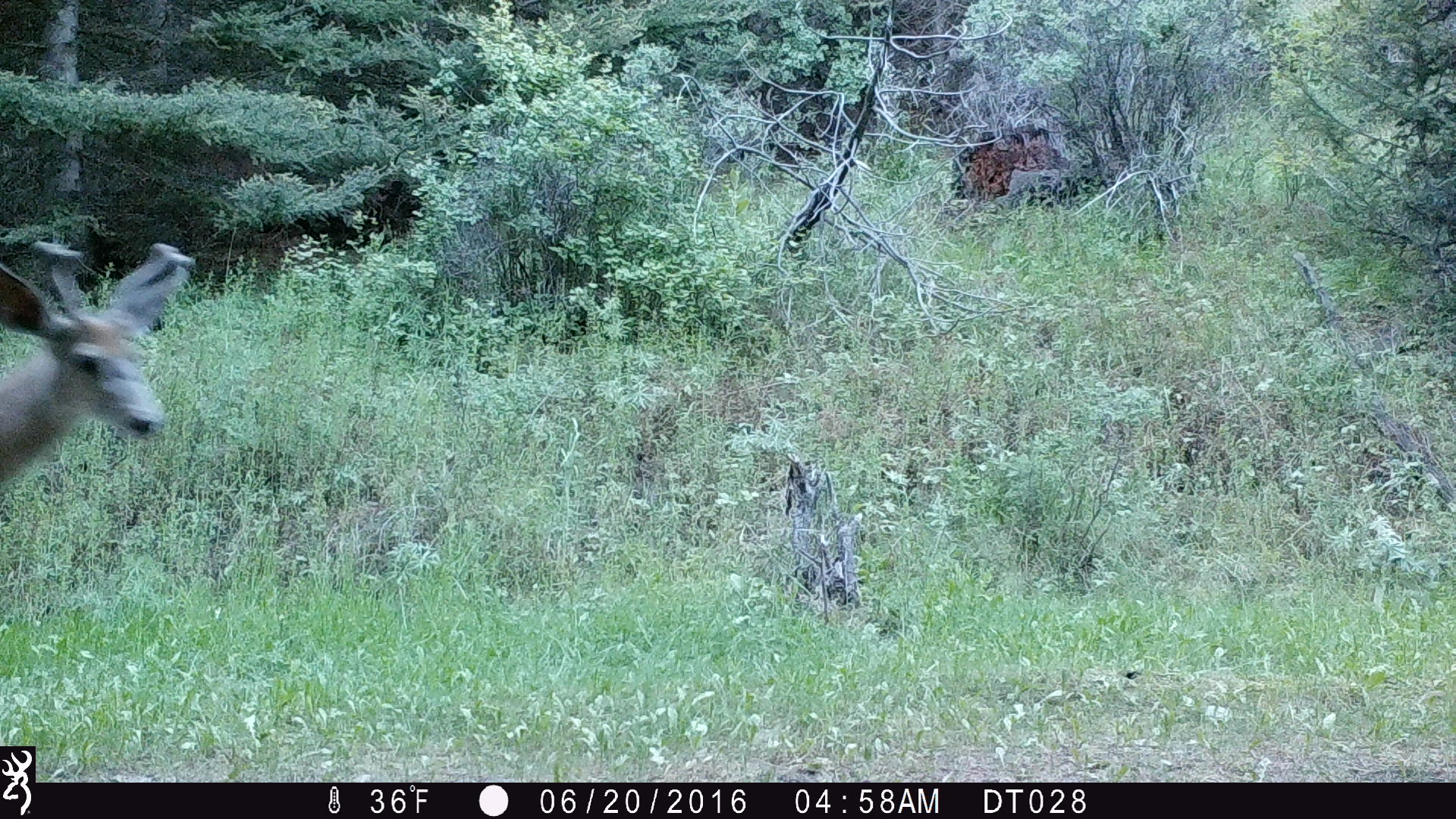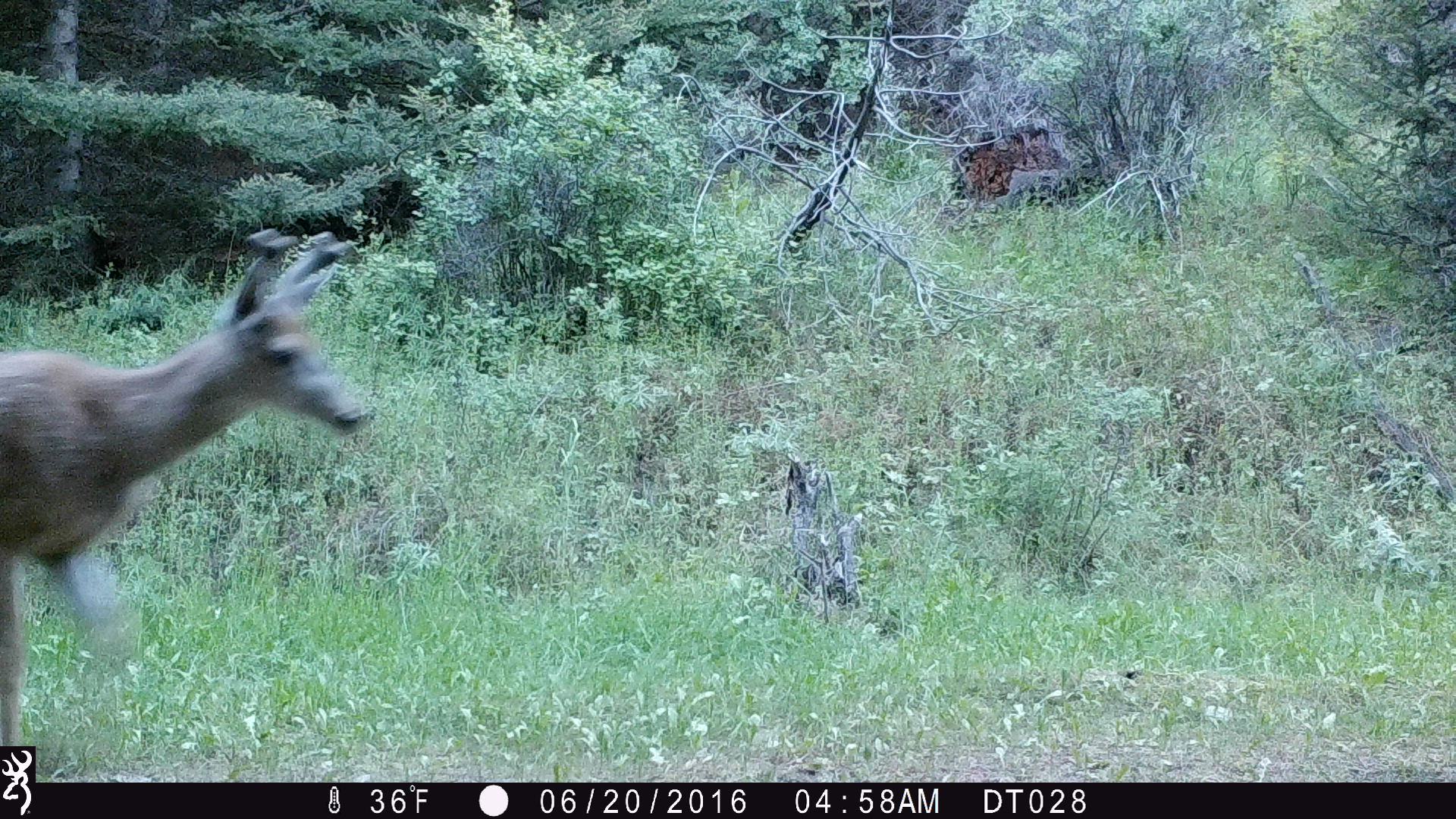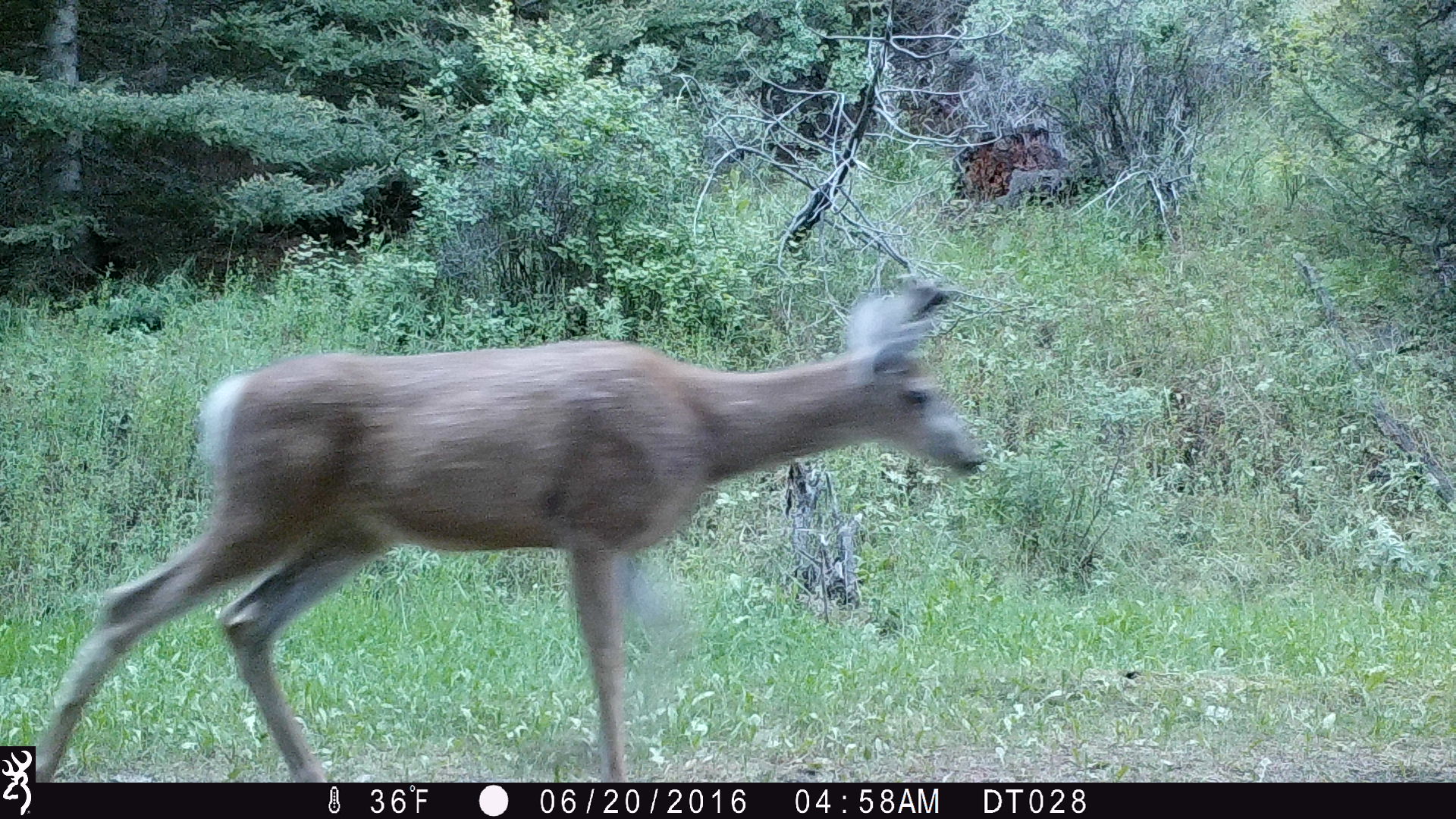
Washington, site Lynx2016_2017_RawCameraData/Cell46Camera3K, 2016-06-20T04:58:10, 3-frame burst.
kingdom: Animalia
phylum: Chordata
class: Mammalia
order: Artiodactyla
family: Cervidae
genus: Odocoileus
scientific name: Odocoileus hemionus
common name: mule deer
Odocoileus hemionus (mule deer). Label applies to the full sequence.